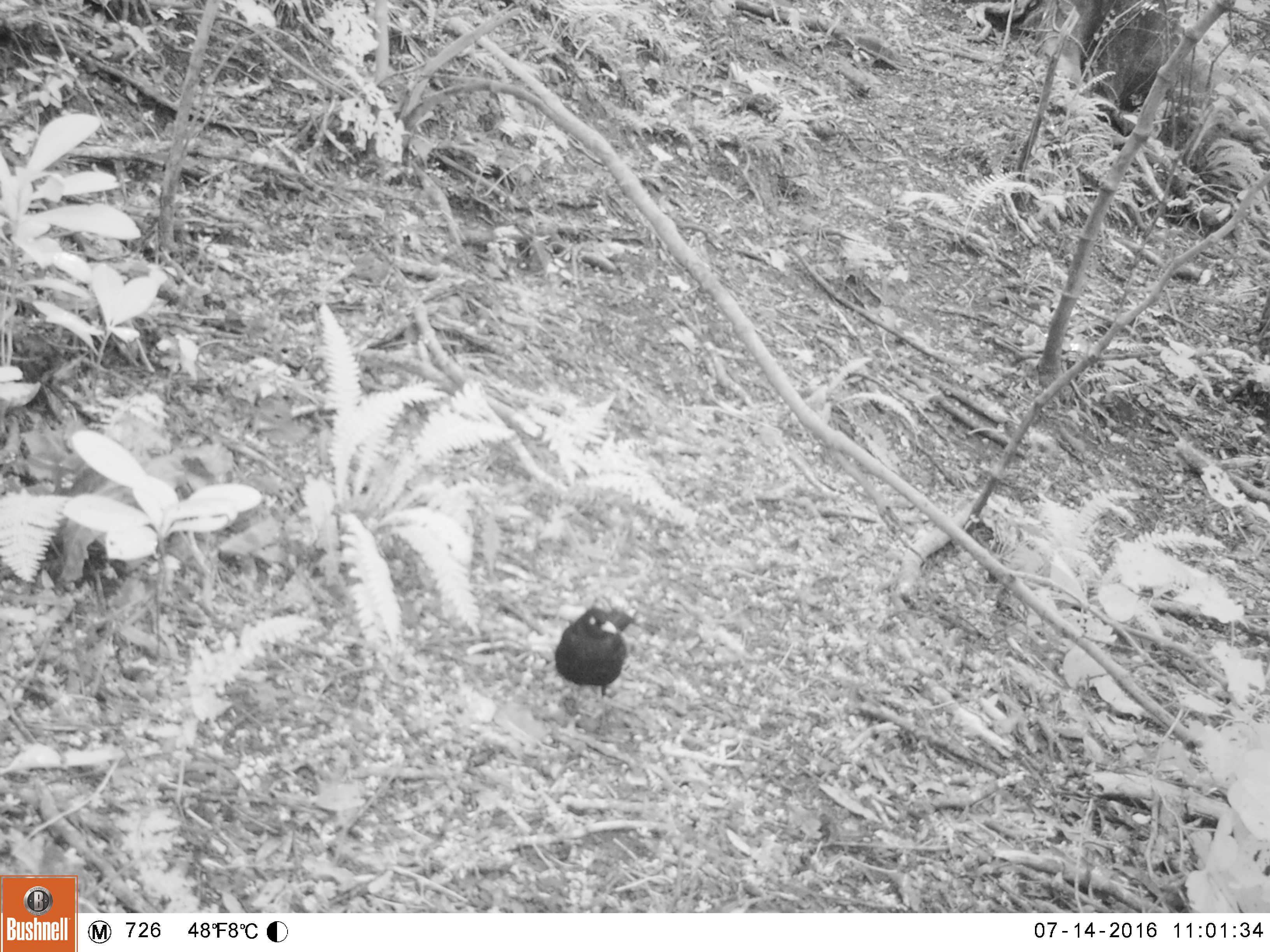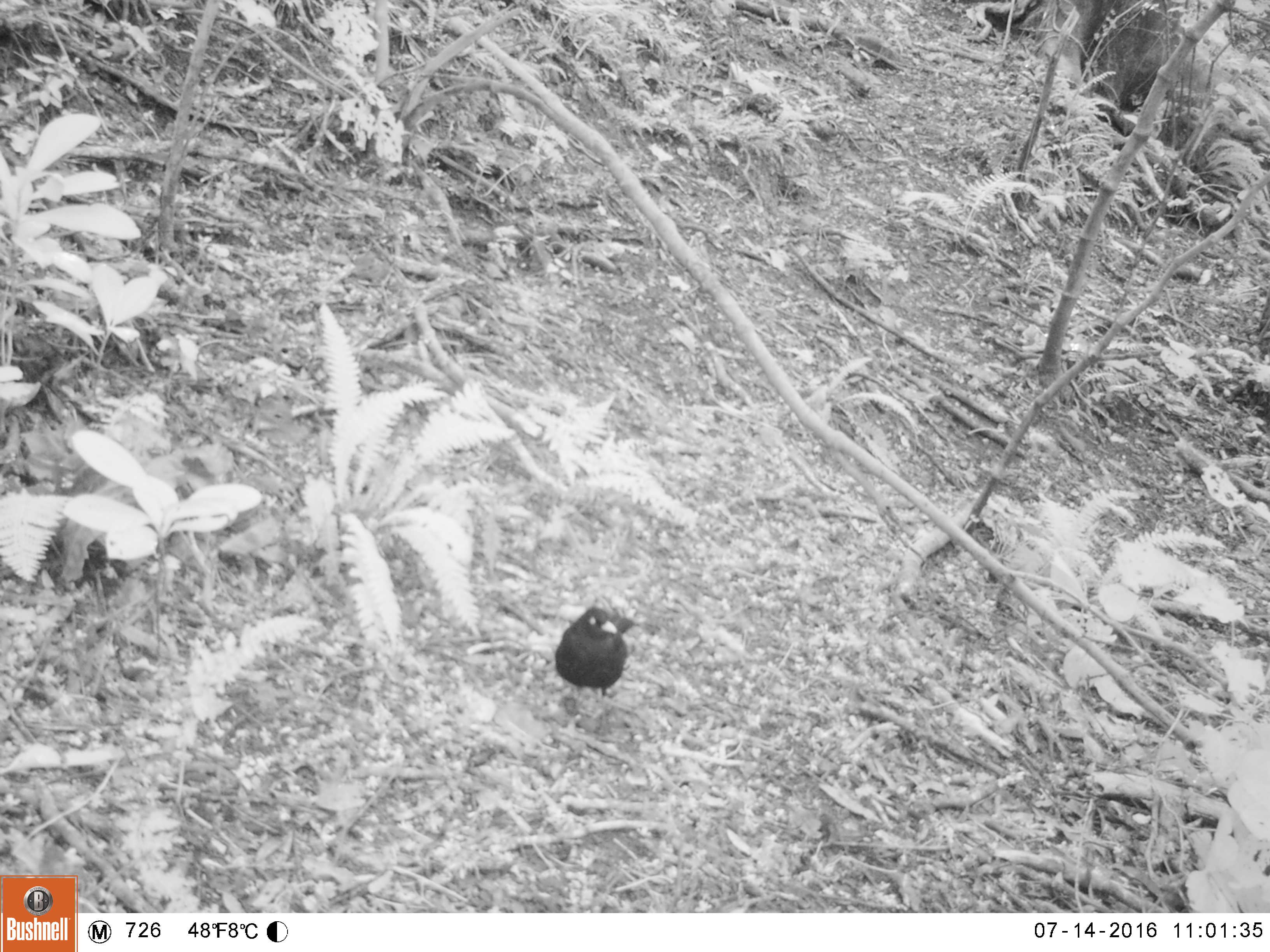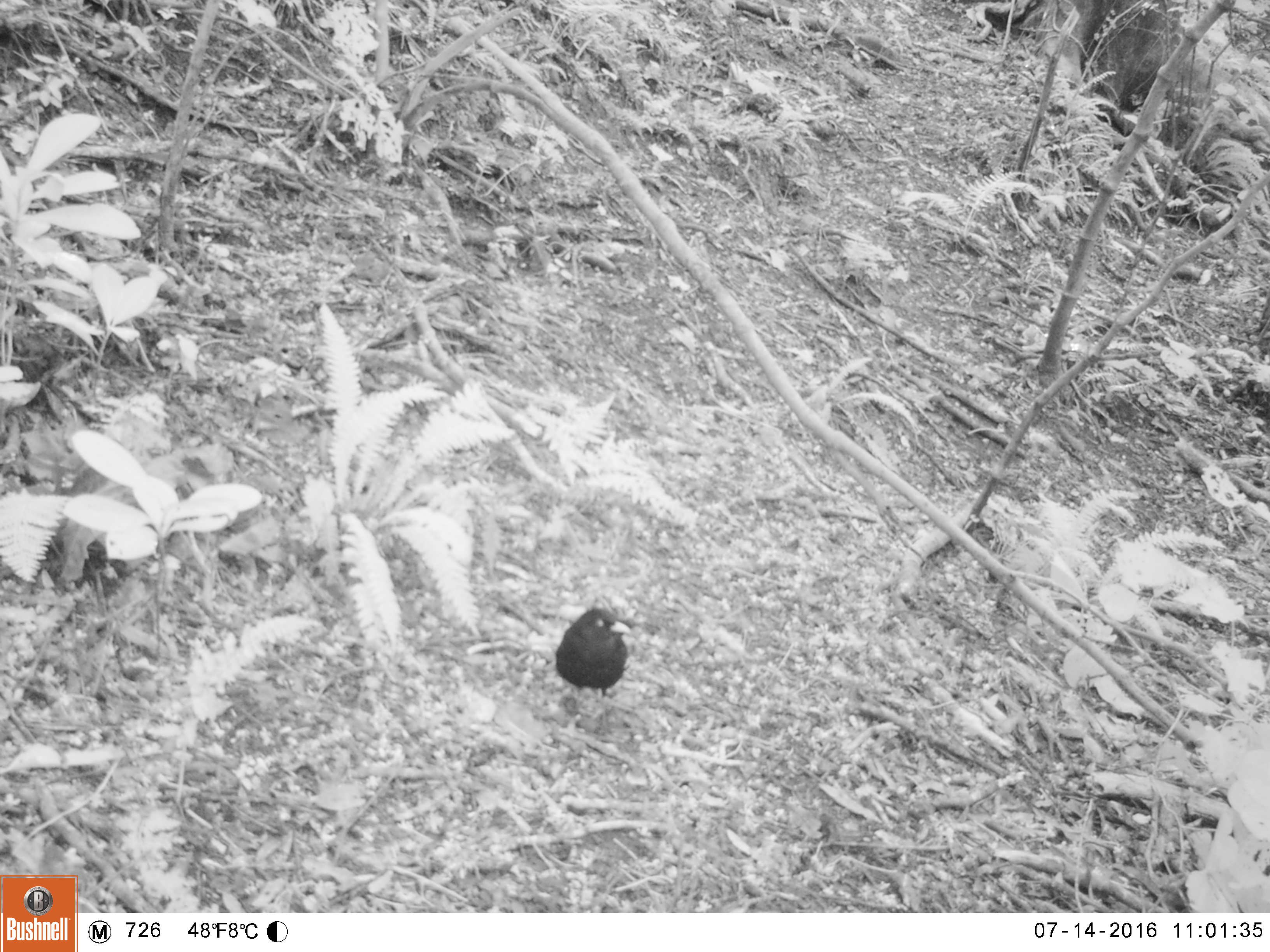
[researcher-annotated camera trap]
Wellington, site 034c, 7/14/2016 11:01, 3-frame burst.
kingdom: Animalia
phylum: Chordata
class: Aves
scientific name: Aves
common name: bird